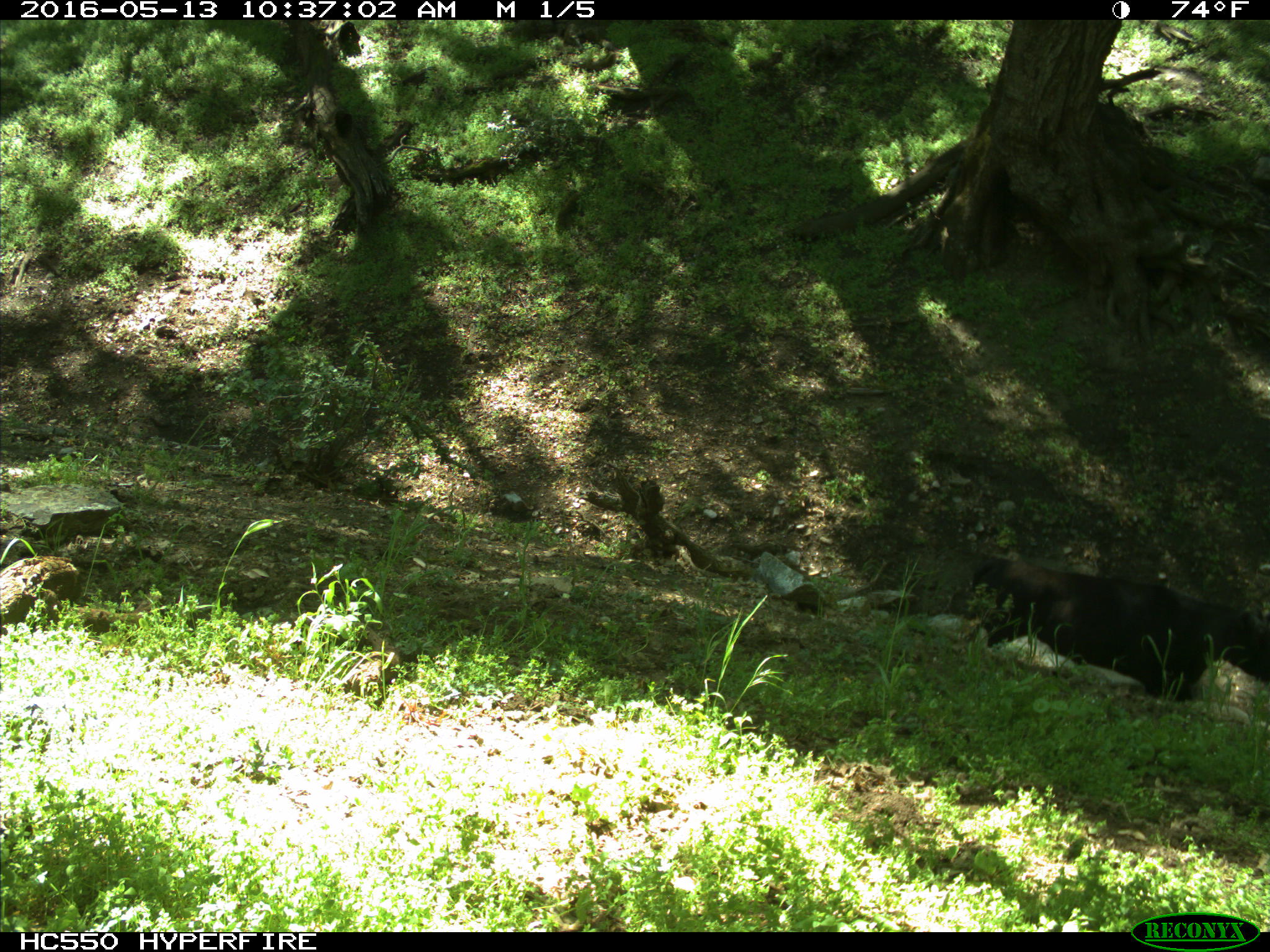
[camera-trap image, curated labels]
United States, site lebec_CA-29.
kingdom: Animalia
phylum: Chordata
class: Mammalia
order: Artiodactyla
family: Bovidae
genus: Bos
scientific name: Bos taurus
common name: domestic cow